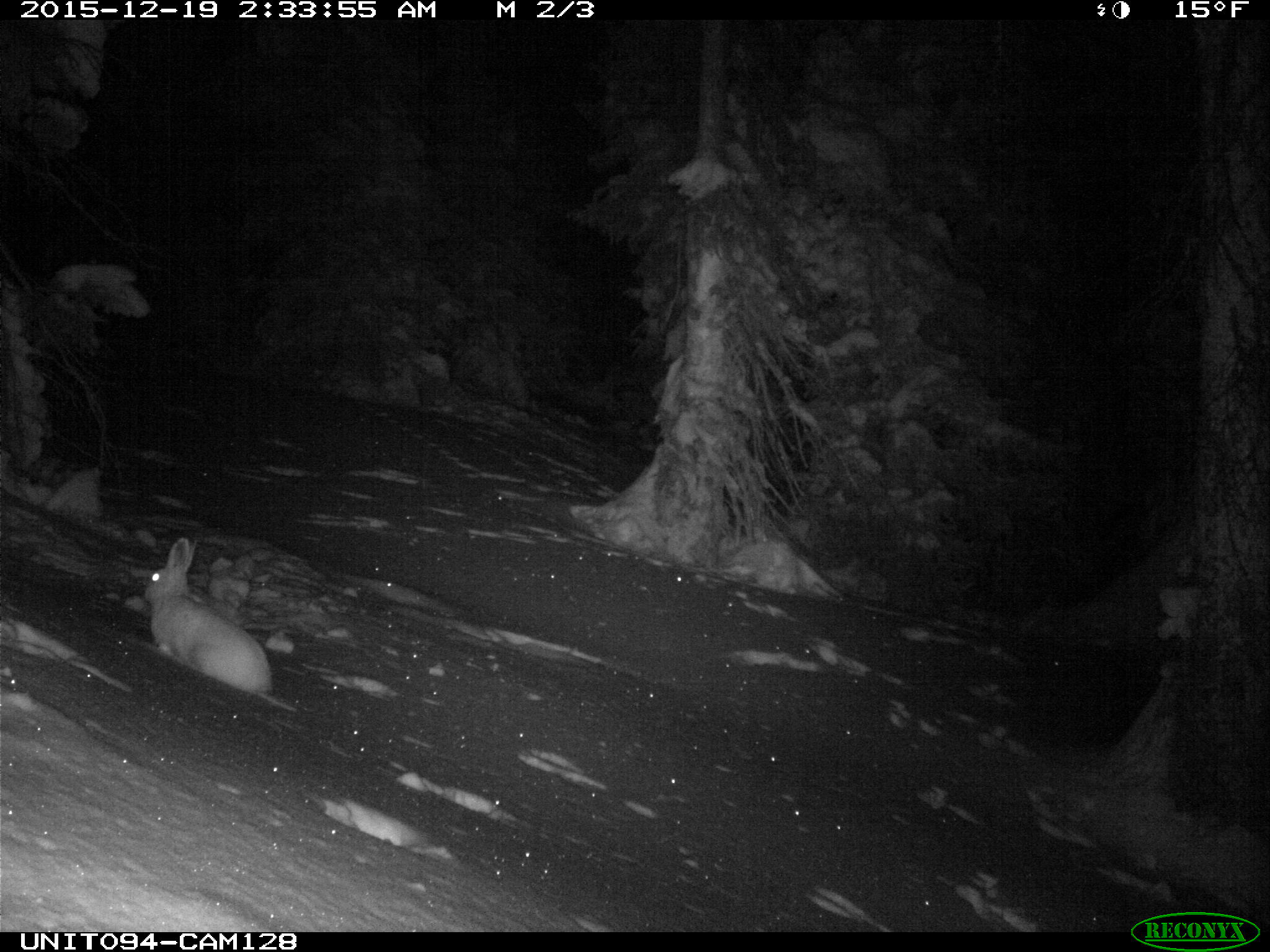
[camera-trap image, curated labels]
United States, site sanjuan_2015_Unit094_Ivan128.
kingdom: Animalia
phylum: Chordata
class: Mammalia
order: Lagomorpha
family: Leporidae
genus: Lepus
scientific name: Lepus americanus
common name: snowshoe hare